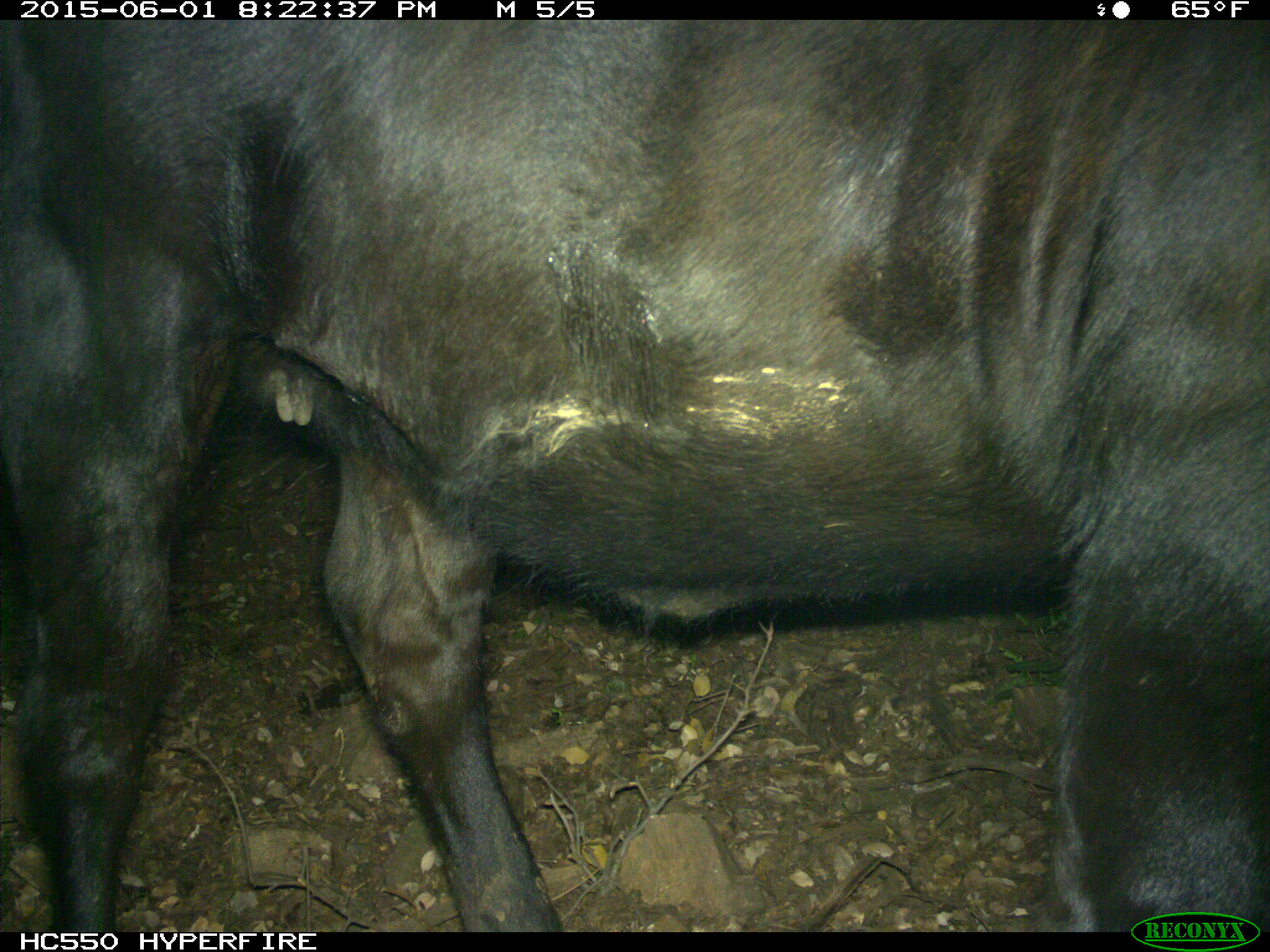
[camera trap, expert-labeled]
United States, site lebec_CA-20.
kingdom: Animalia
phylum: Chordata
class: Mammalia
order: Artiodactyla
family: Bovidae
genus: Bos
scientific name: Bos taurus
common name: domestic cow